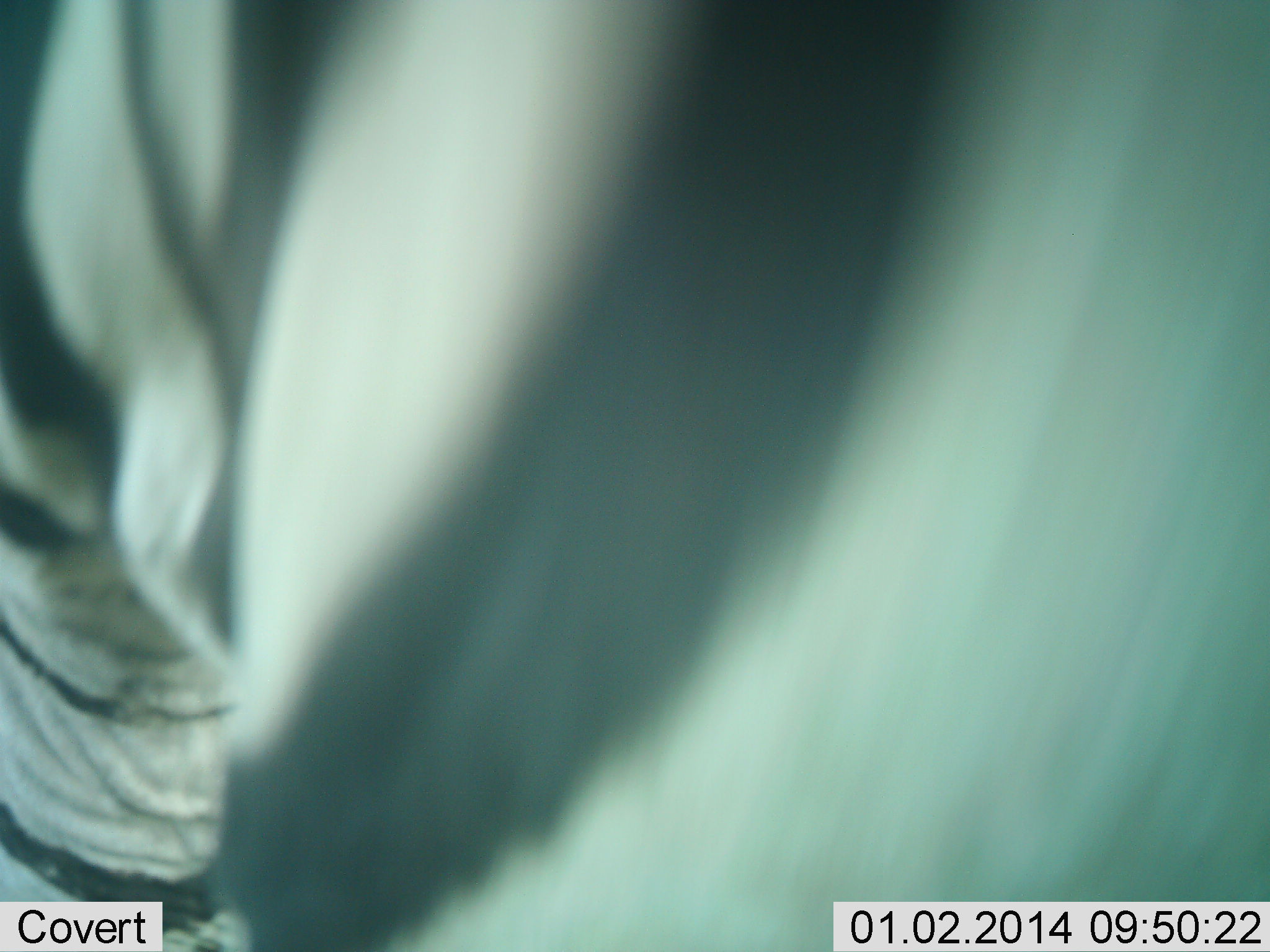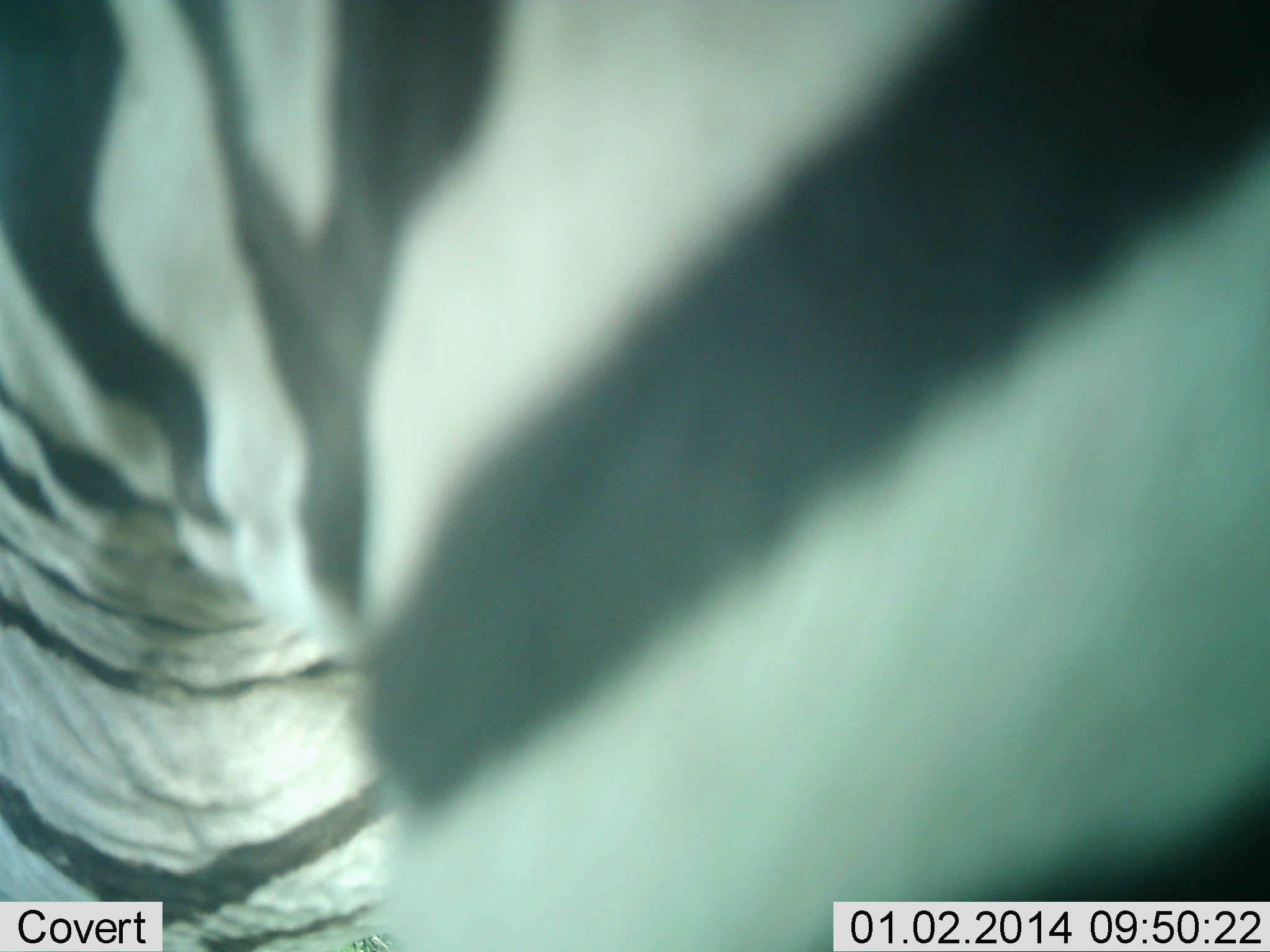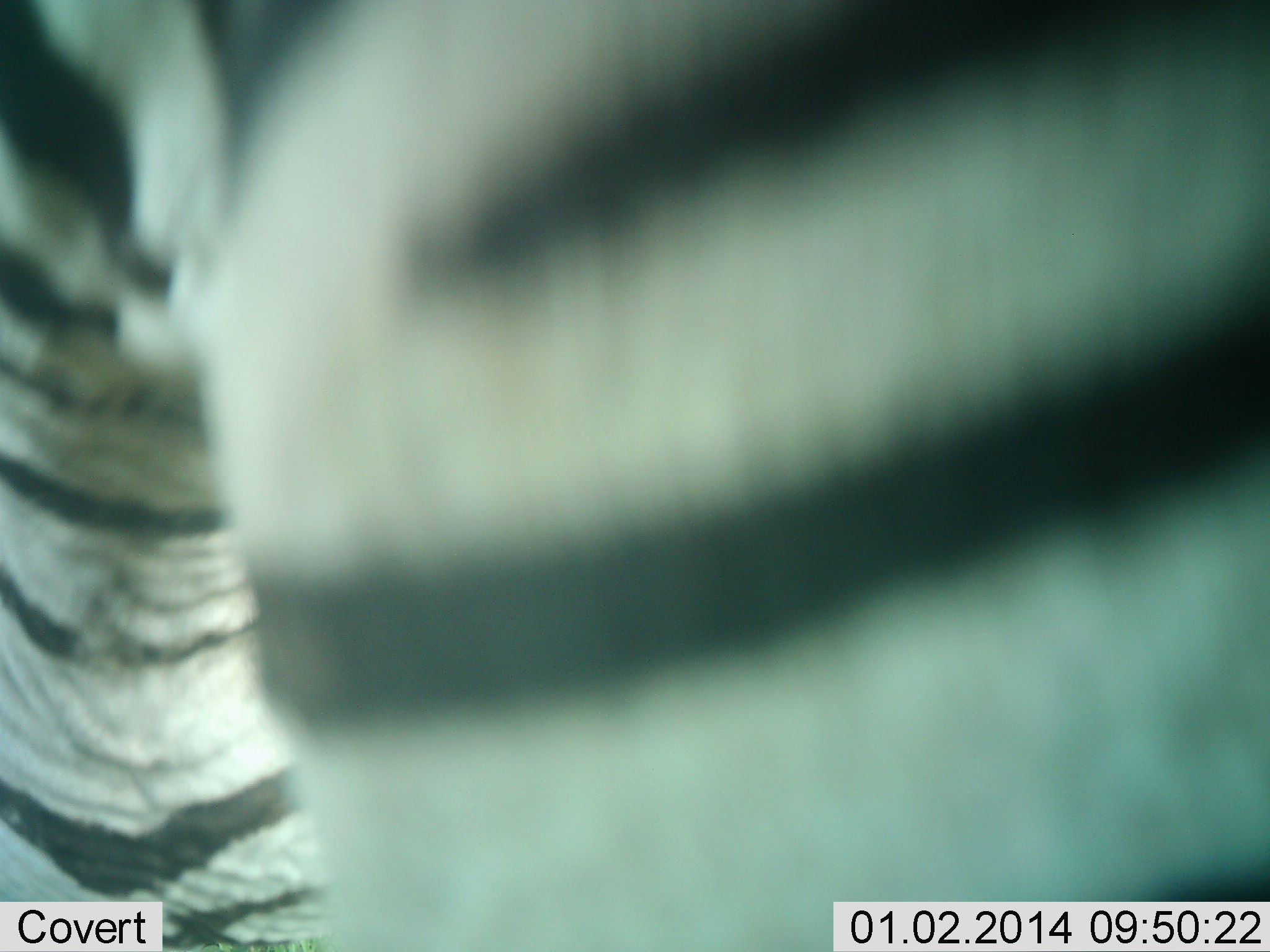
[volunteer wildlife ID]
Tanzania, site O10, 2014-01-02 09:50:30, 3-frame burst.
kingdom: Animalia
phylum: Chordata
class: Mammalia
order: Perissodactyla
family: Equidae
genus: Equus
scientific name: Equus quagga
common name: plains zebra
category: zebra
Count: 1.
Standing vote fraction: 60%.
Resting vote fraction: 0%.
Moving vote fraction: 20%.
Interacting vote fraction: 30%.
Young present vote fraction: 0%.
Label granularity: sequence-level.